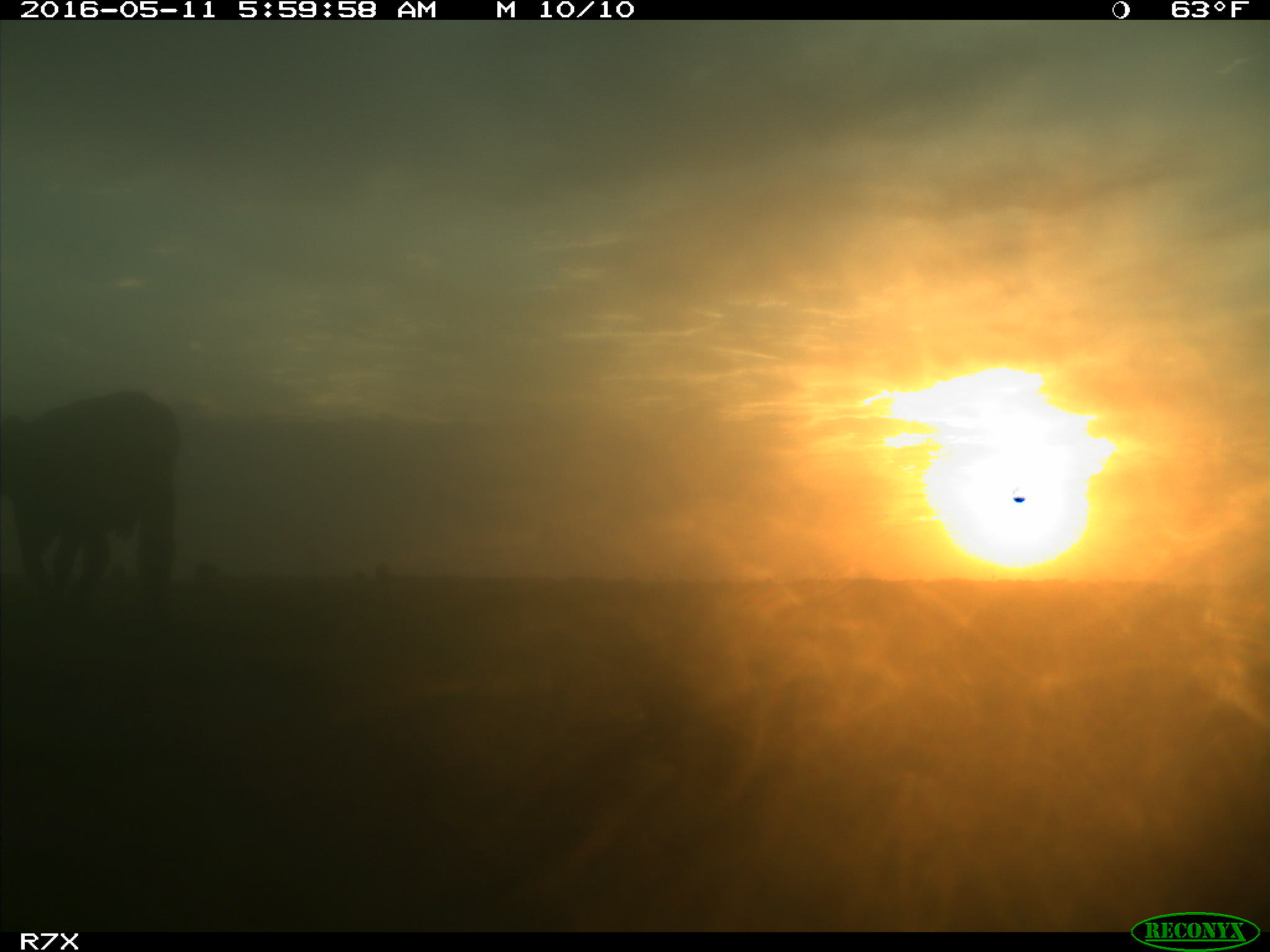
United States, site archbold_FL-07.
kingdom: Animalia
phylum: Chordata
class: Mammalia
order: Artiodactyla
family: Bovidae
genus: Bos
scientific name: Bos taurus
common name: domestic cow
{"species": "Bos taurus (domestic cow)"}